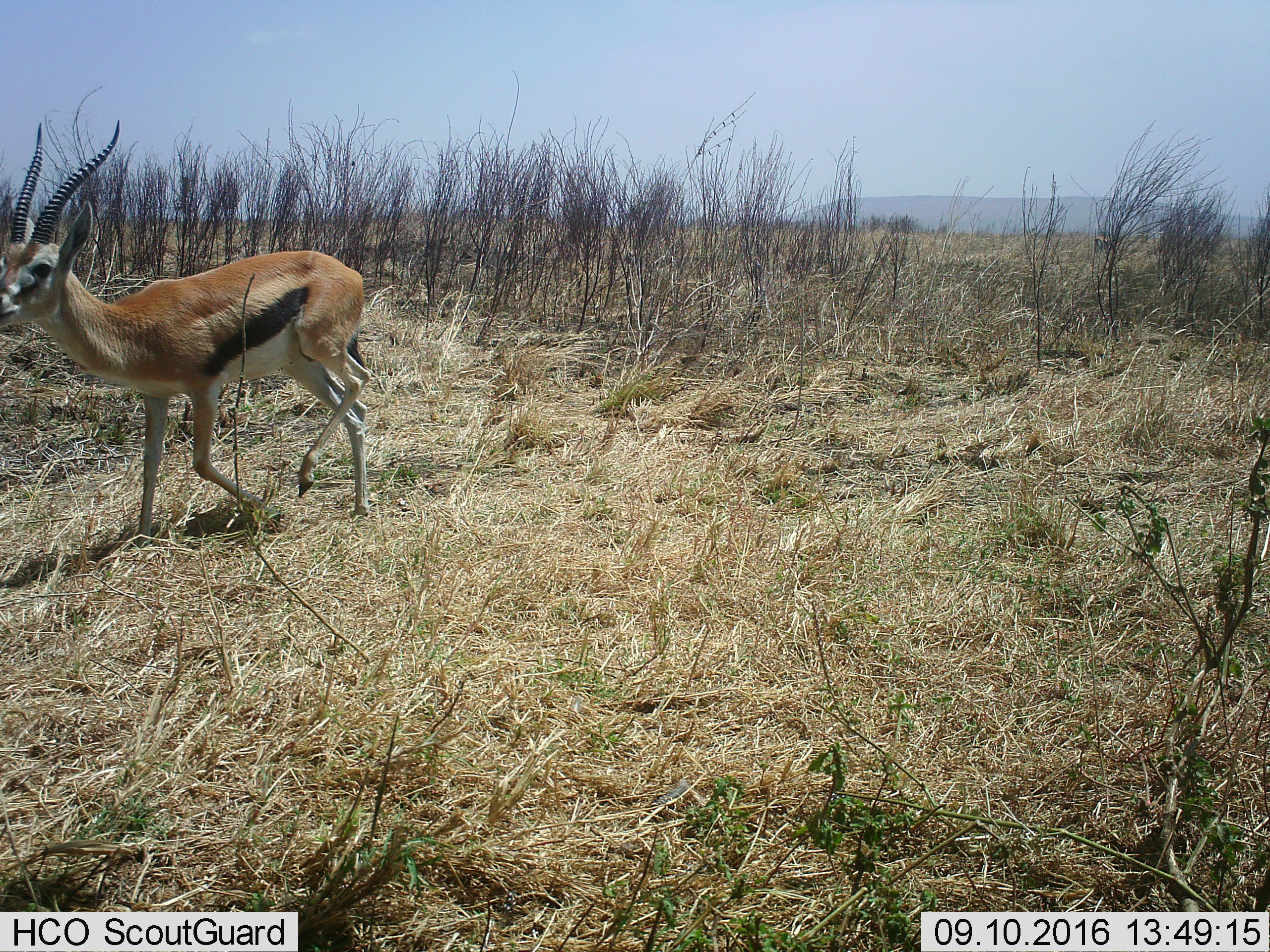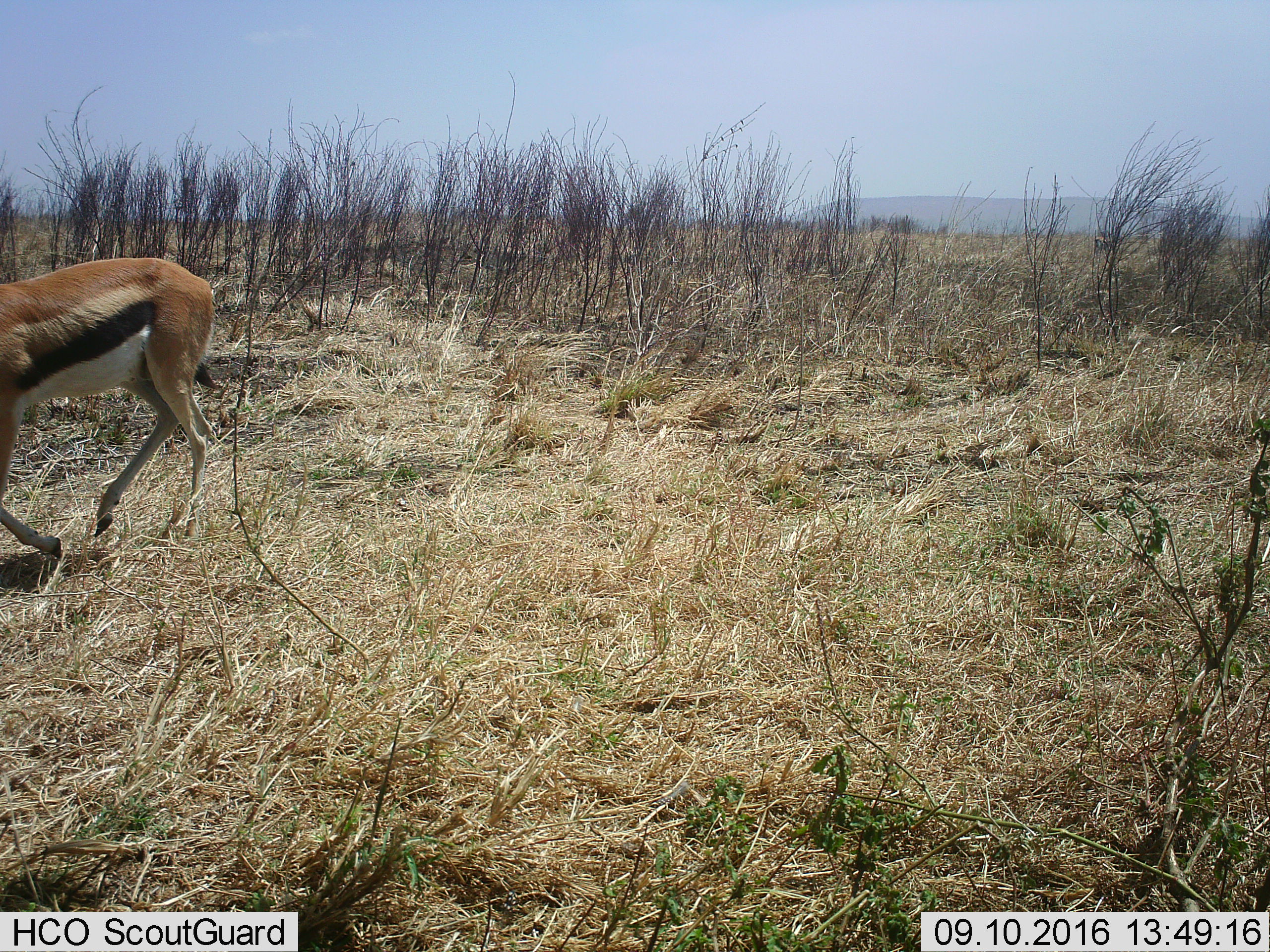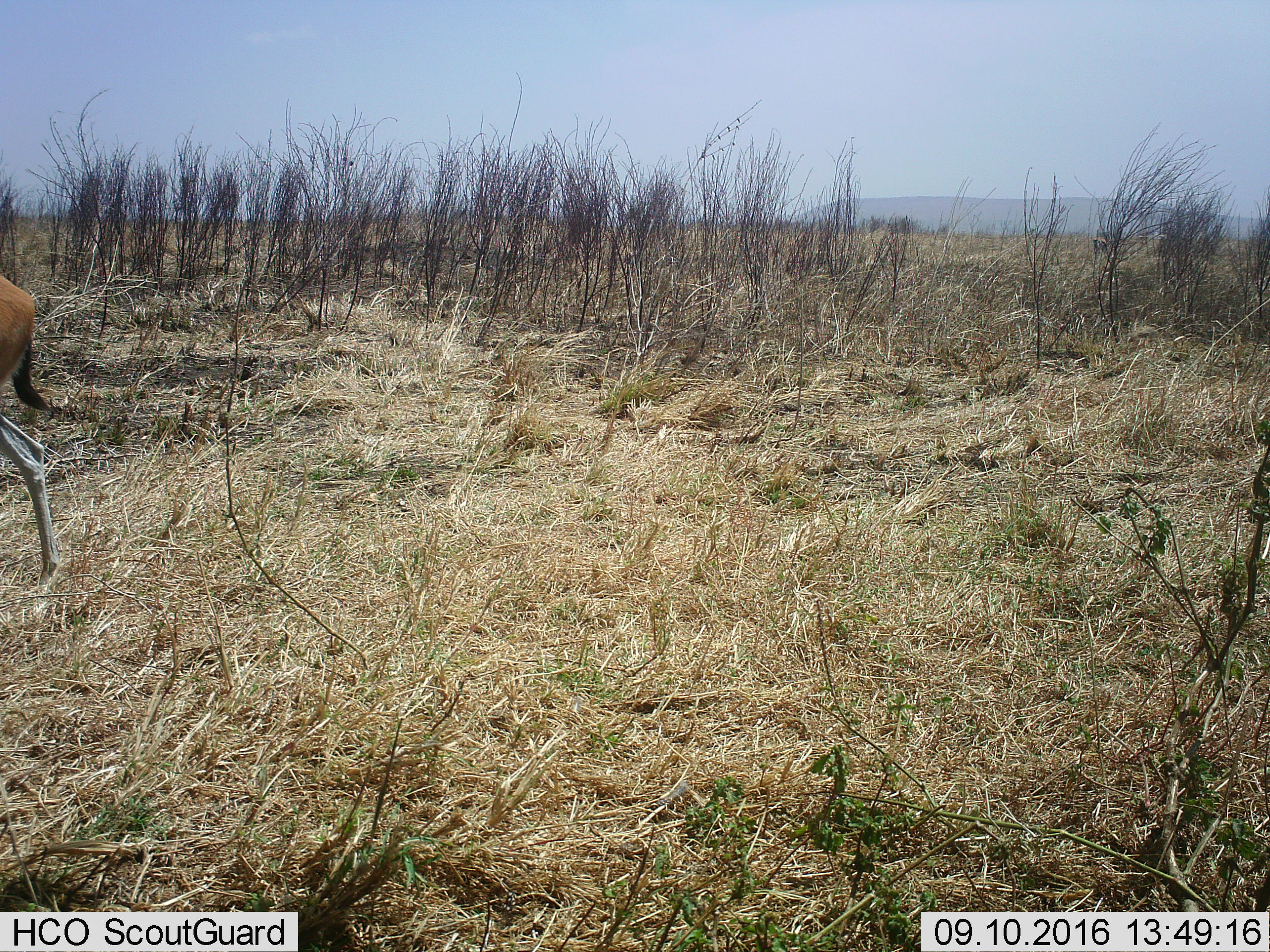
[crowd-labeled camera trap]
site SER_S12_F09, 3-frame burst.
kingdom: Animalia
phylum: Chordata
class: Mammalia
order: Artiodactyla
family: Bovidae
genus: Eudorcas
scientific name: Eudorcas thomsonii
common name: thomson's gazelle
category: gazellethomsons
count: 1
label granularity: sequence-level